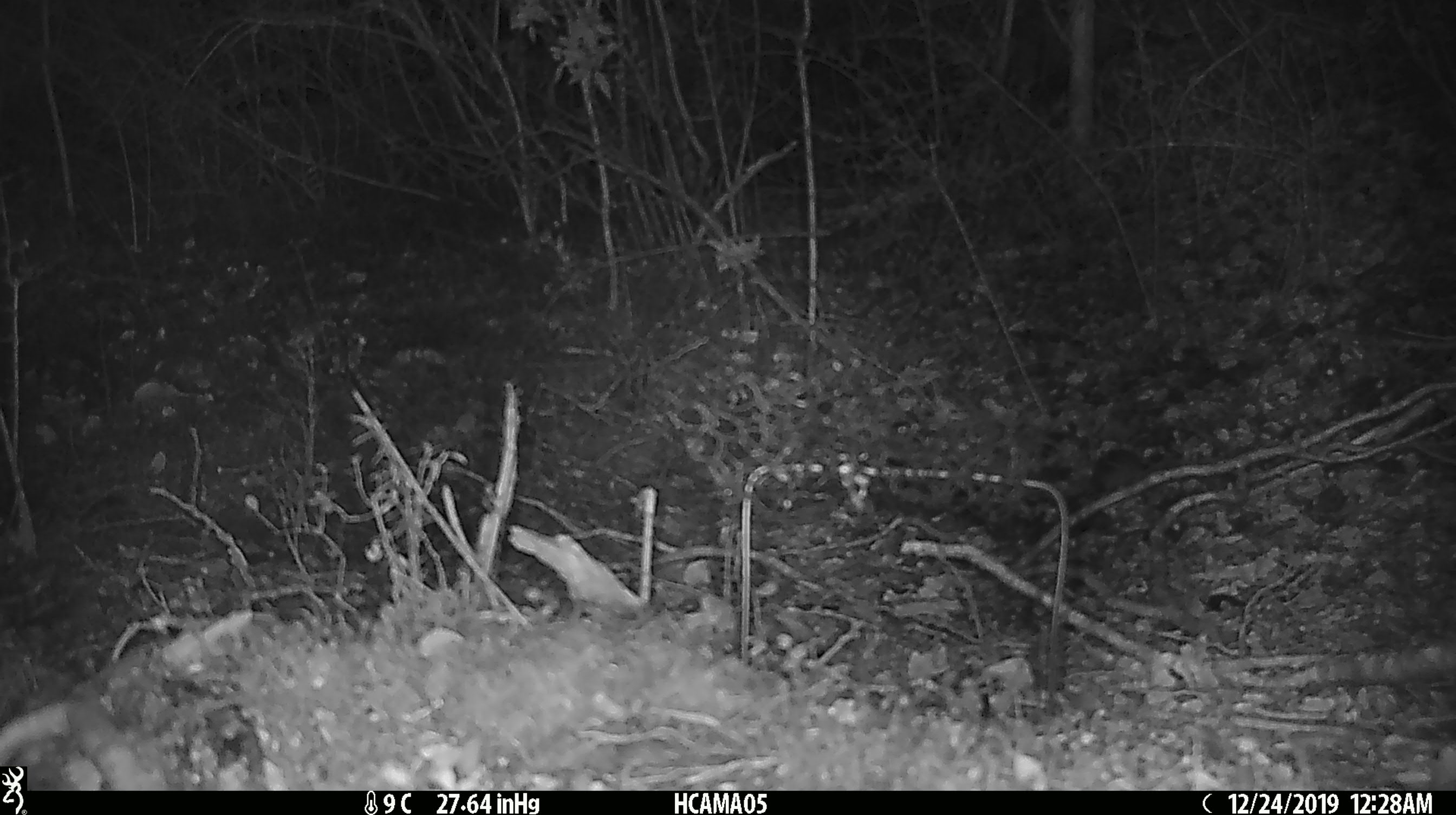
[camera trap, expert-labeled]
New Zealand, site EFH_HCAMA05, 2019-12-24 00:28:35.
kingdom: Animalia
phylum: Chordata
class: Mammalia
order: Rodentia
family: Muridae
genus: Mus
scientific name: Mus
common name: mouse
Mouse (Mus).